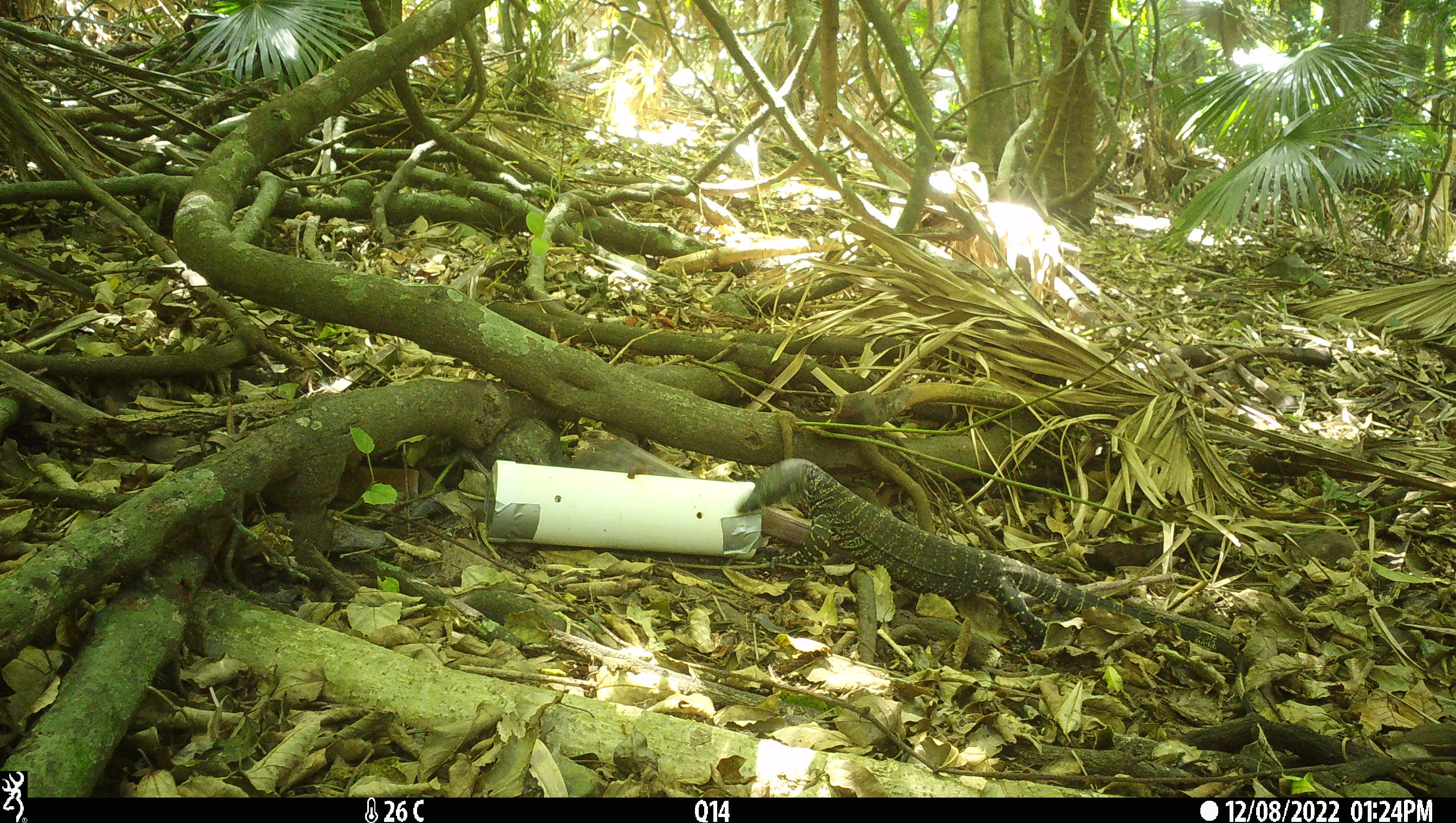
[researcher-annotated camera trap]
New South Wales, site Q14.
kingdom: Animalia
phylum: Chordata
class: Reptilia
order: Squamata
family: Varanidae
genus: Varanus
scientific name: Varanus varius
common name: lace monitor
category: goanna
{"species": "goanna (lace monitor) (Varanus varius)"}